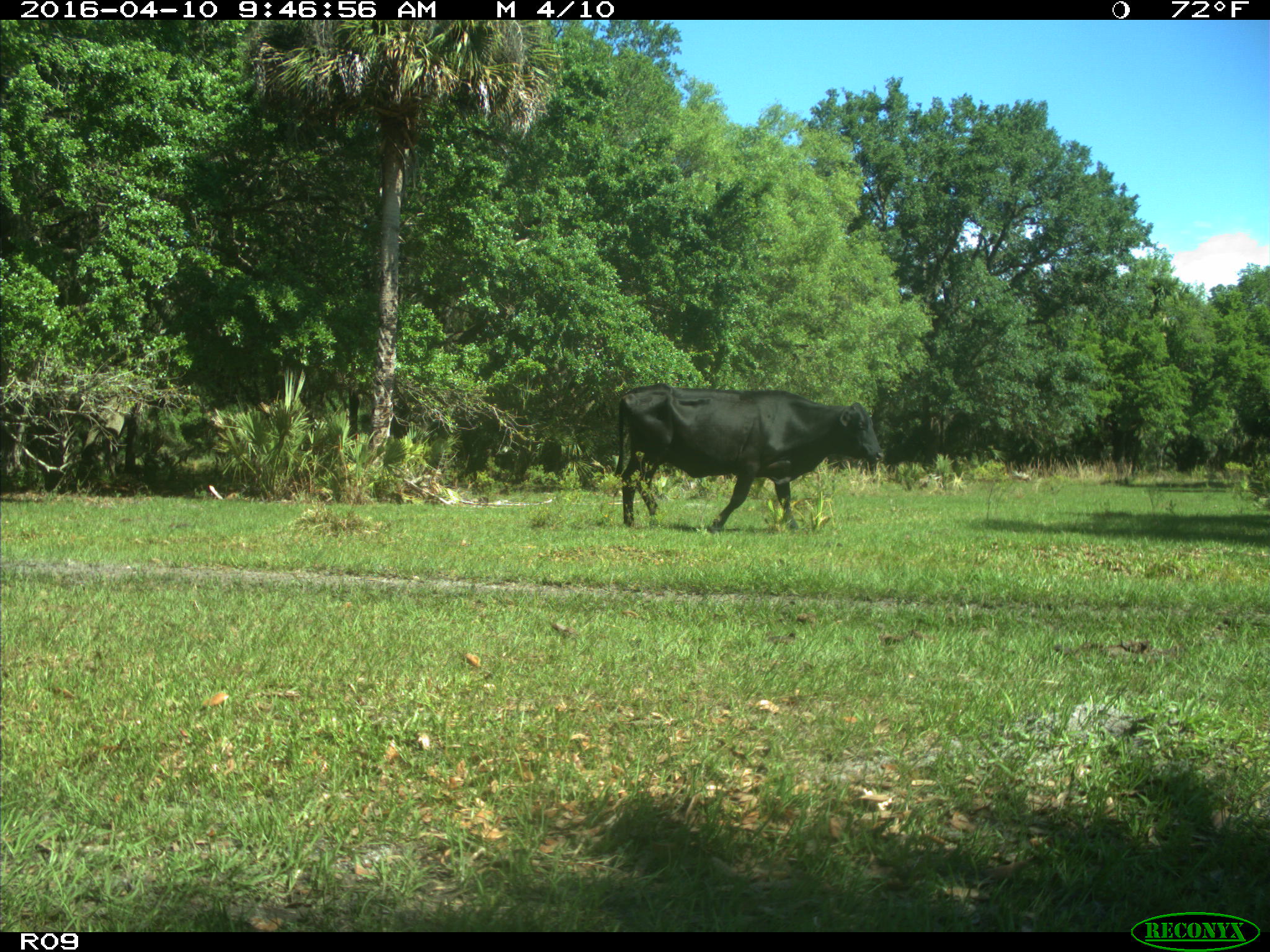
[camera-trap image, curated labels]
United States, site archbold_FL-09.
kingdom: Animalia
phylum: Chordata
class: Mammalia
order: Artiodactyla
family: Bovidae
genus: Bos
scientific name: Bos taurus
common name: domestic cow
Bos taurus (domestic cow).